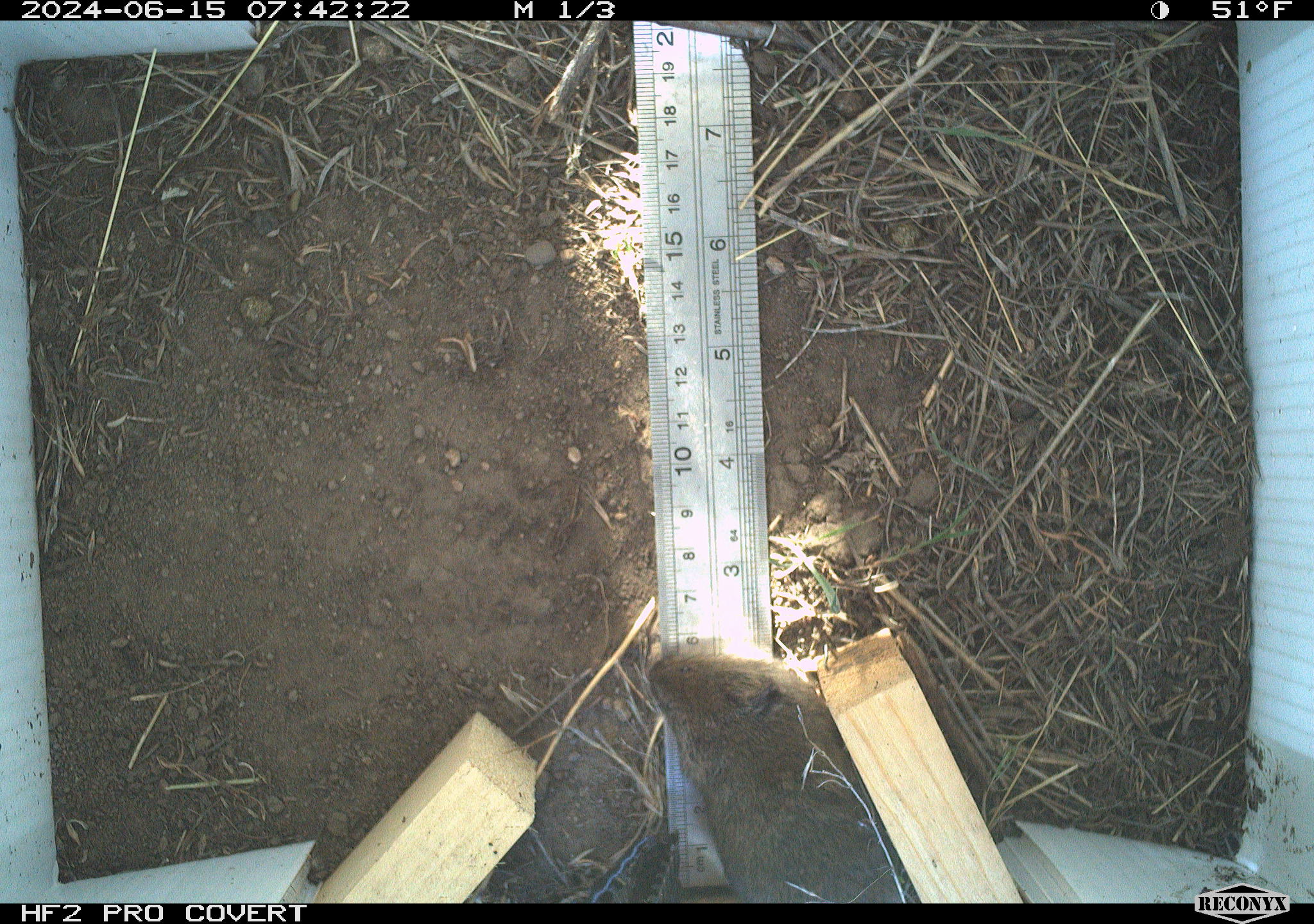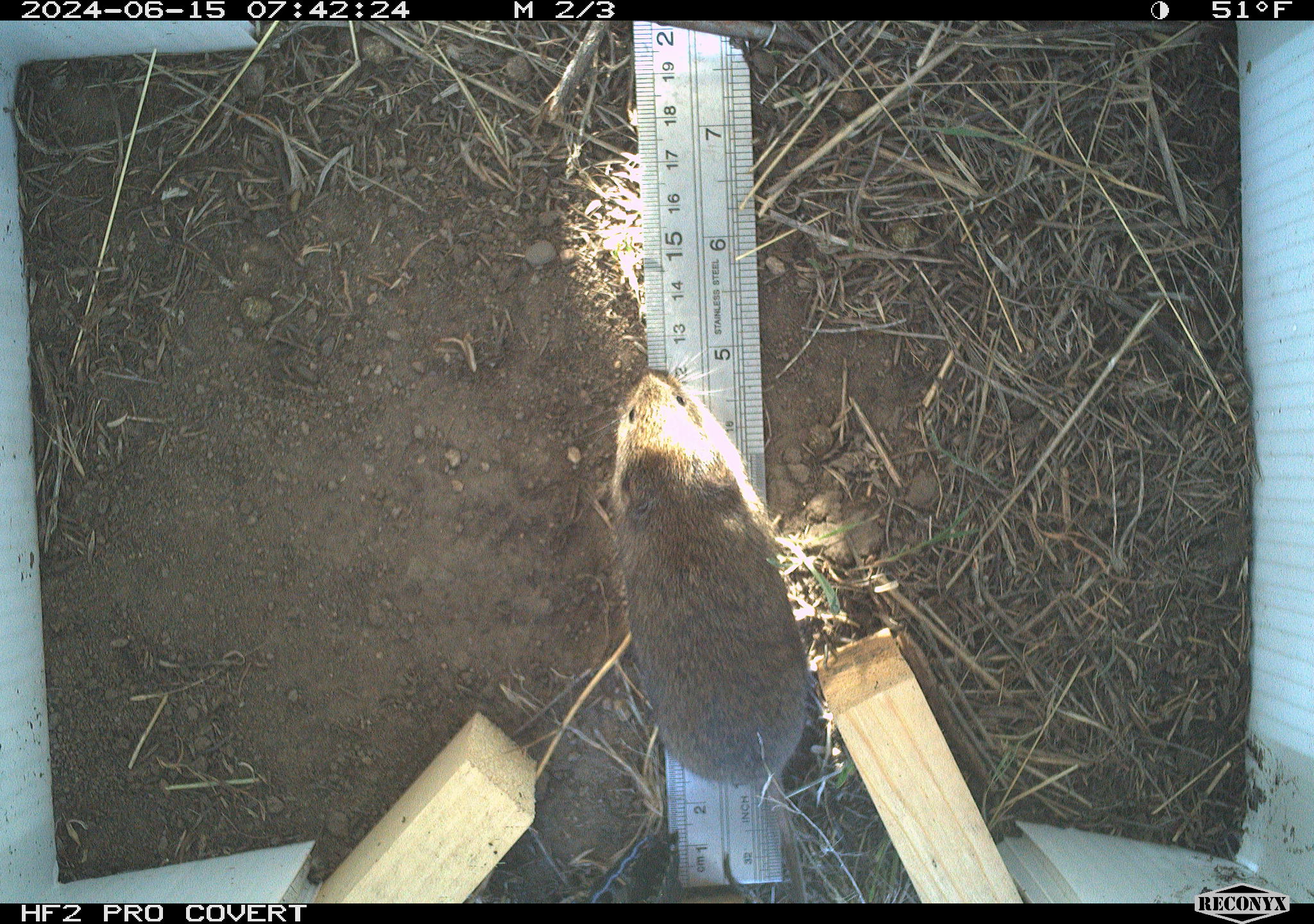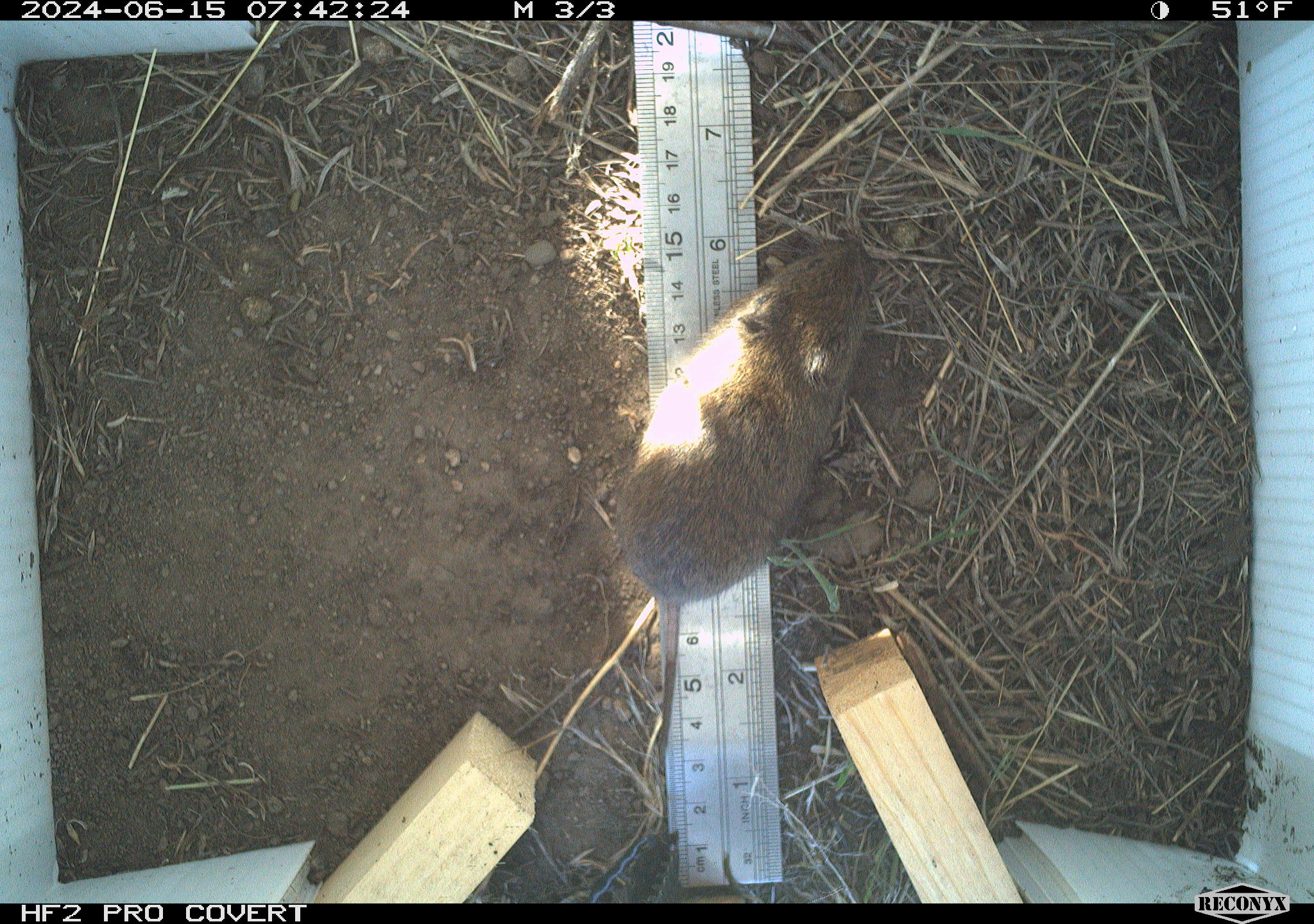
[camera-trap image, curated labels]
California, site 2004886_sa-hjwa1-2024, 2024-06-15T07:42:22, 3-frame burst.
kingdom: Animalia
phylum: Chordata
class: Mammalia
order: Rodentia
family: Cricetidae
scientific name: Cricetidae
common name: hamsters, voles, lemmings, and allies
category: cricetidae family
Cricetidae family (hamsters, voles, lemmings, and allies) (Cricetidae).